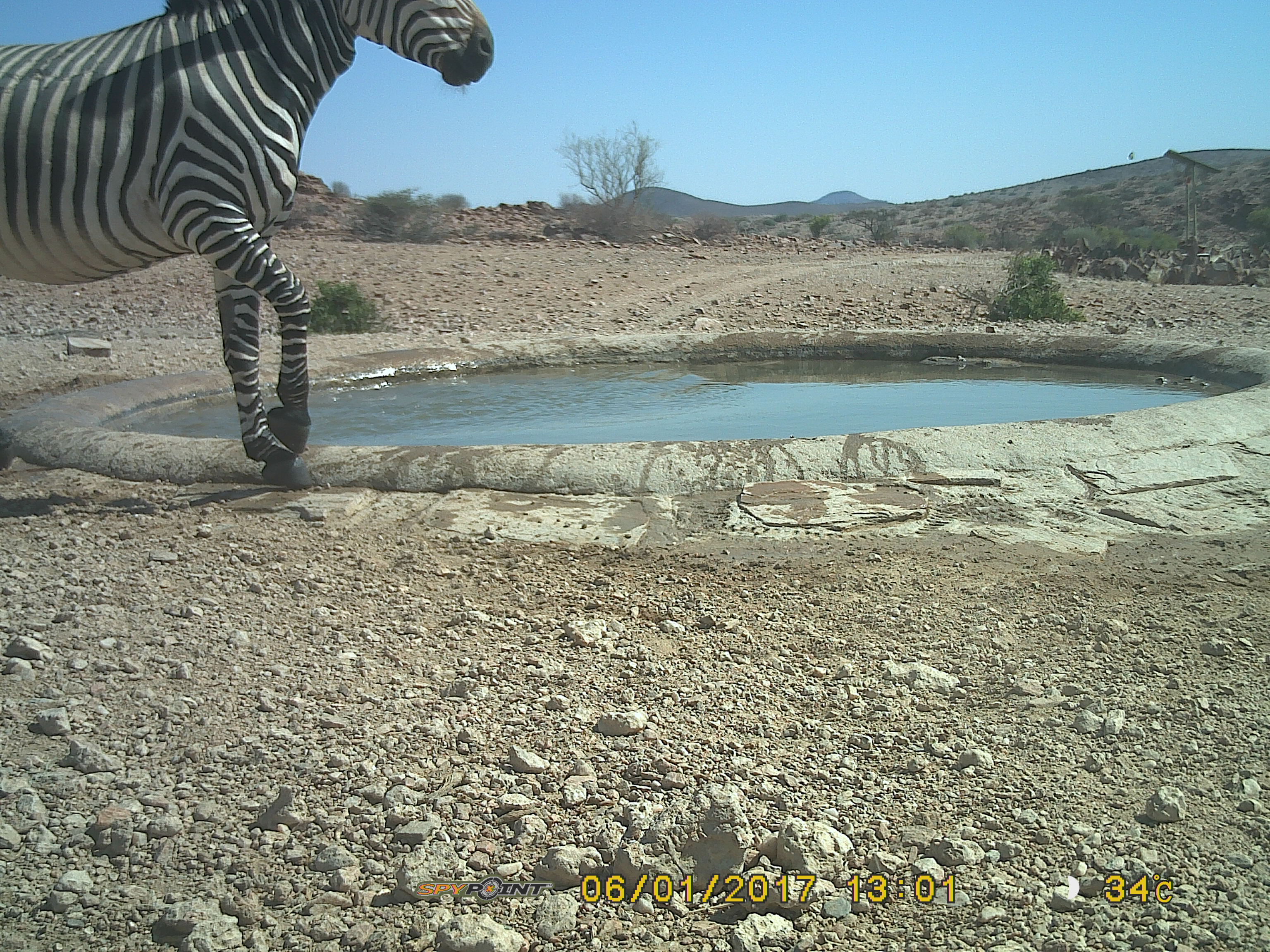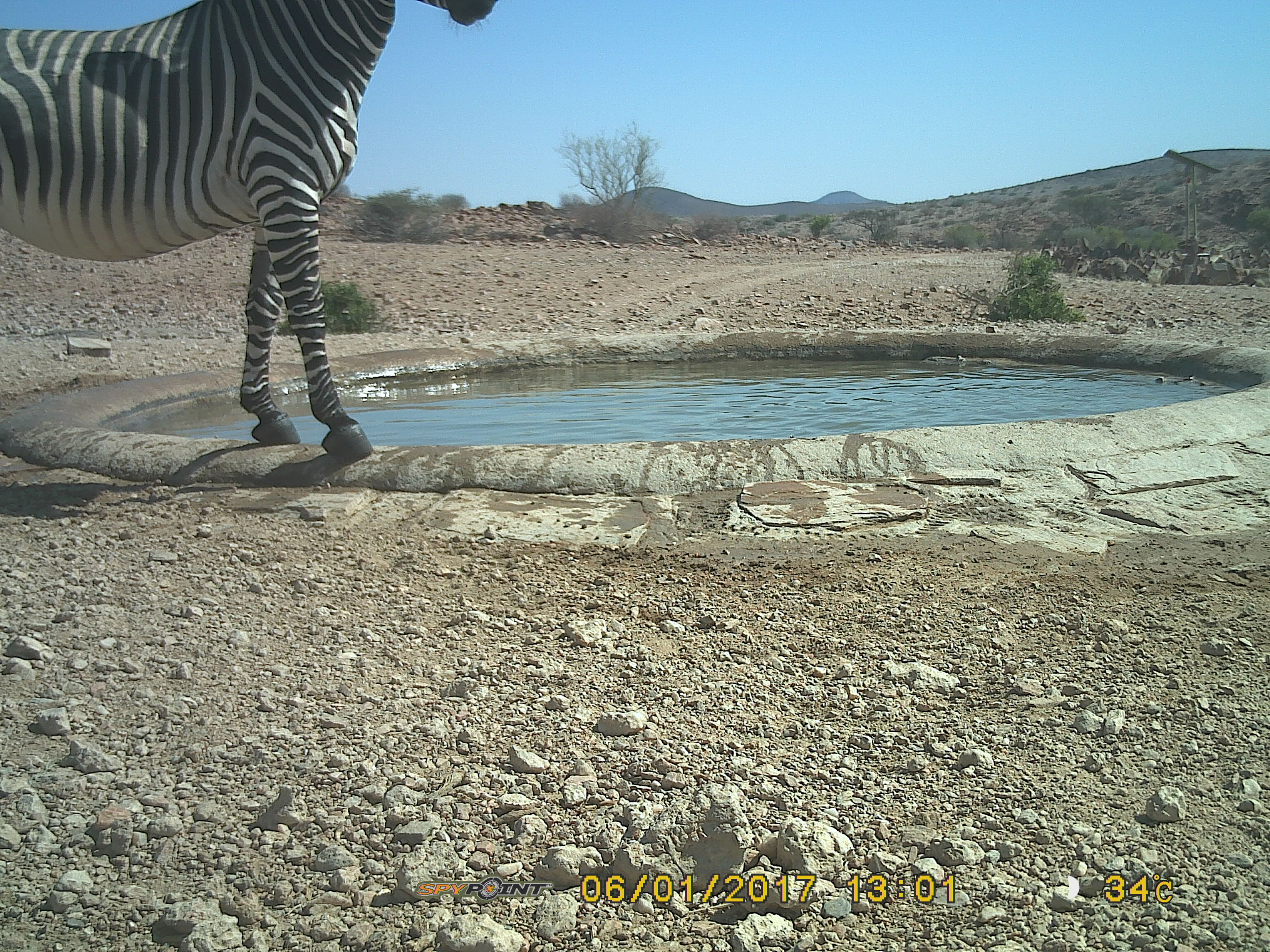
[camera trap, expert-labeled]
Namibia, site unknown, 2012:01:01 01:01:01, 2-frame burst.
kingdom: Animalia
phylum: Chordata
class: Mammalia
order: Perissodactyla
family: Equidae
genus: Equus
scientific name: Equus zebra hartmannae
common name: hartmann's mountain zebra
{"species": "Equus zebra hartmannae (hartmann's mountain zebra)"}